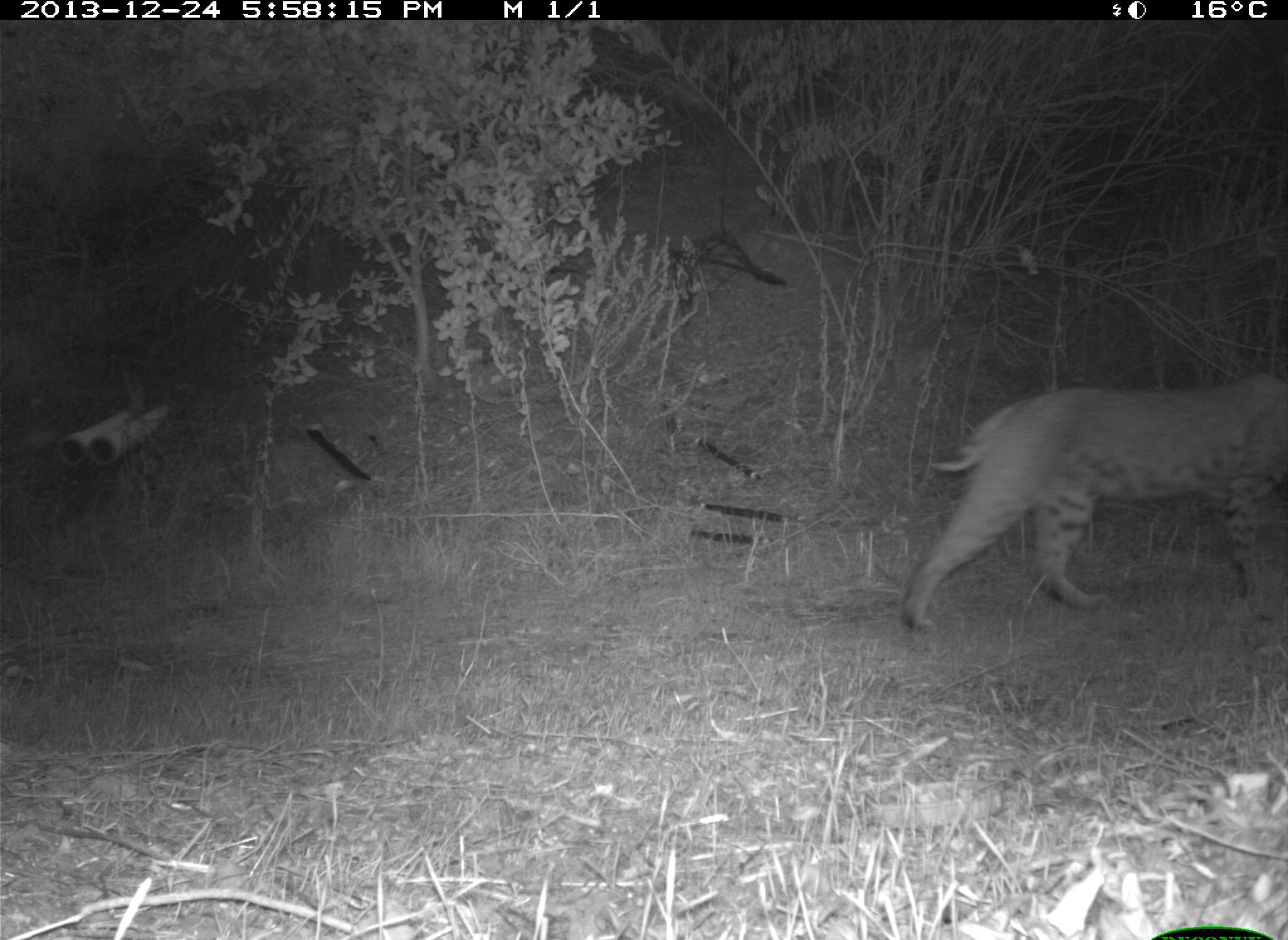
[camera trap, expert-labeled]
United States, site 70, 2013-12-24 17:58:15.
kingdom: Animalia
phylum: Chordata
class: Mammalia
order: Carnivora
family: Felidae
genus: Lynx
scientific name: Lynx rufus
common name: bobcat